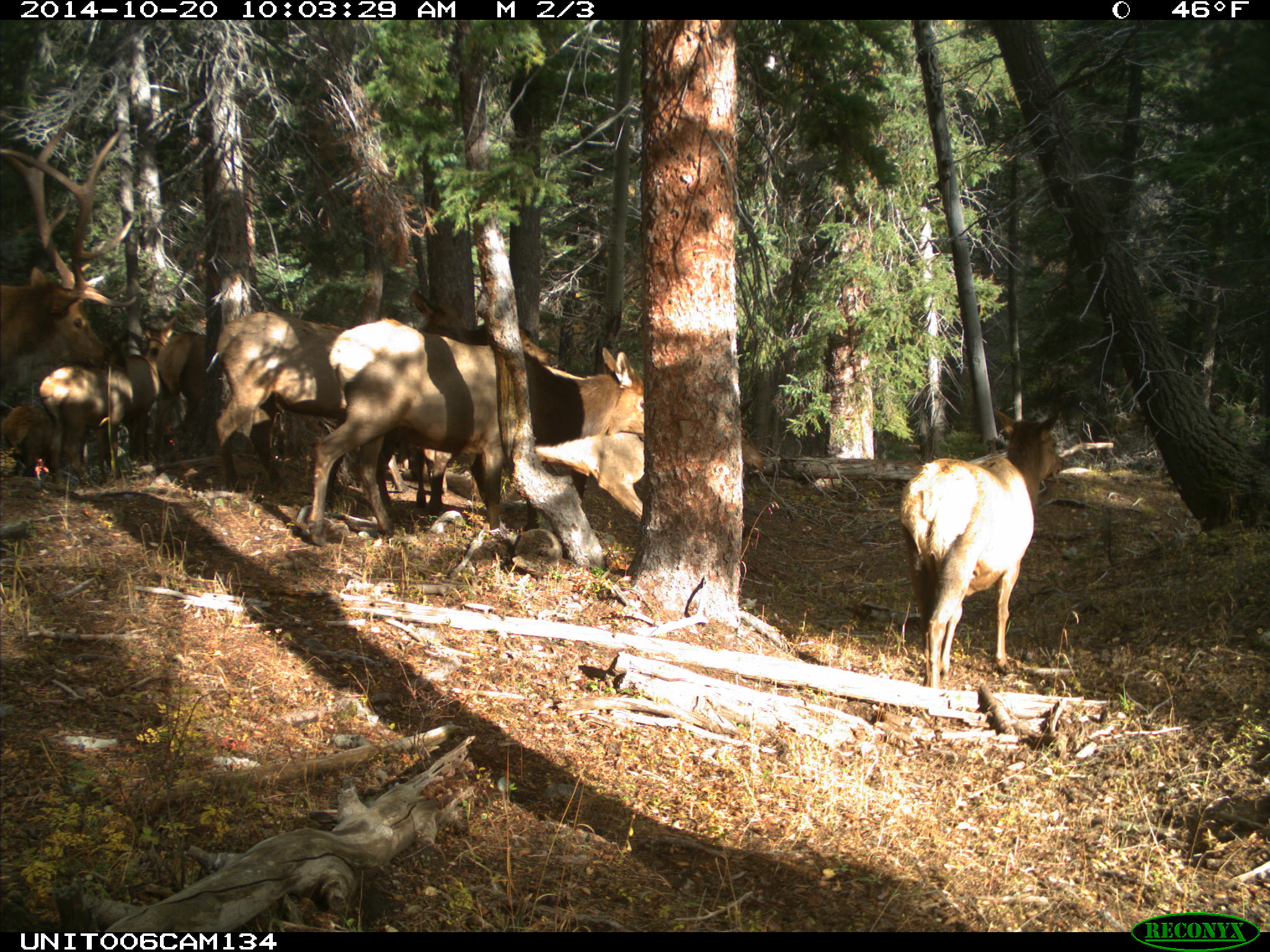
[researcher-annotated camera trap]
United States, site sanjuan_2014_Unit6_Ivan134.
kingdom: Animalia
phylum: Chordata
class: Mammalia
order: Artiodactyla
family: Cervidae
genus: Cervus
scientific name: Cervus elaphus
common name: red deer